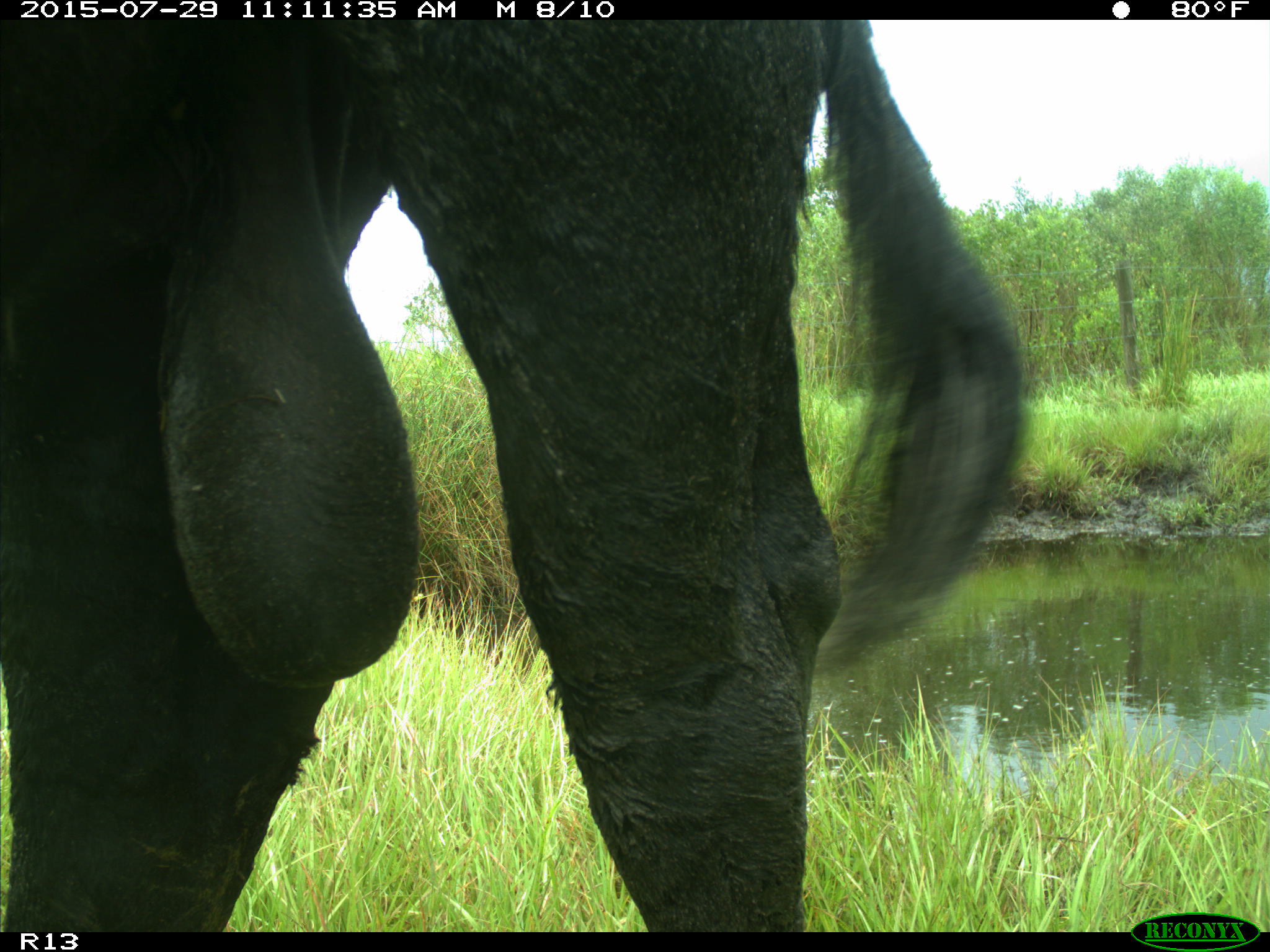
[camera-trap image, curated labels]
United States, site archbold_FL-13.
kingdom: Animalia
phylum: Chordata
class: Mammalia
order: Artiodactyla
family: Bovidae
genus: Bos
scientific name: Bos taurus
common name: domestic cow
Bos taurus (domestic cow).